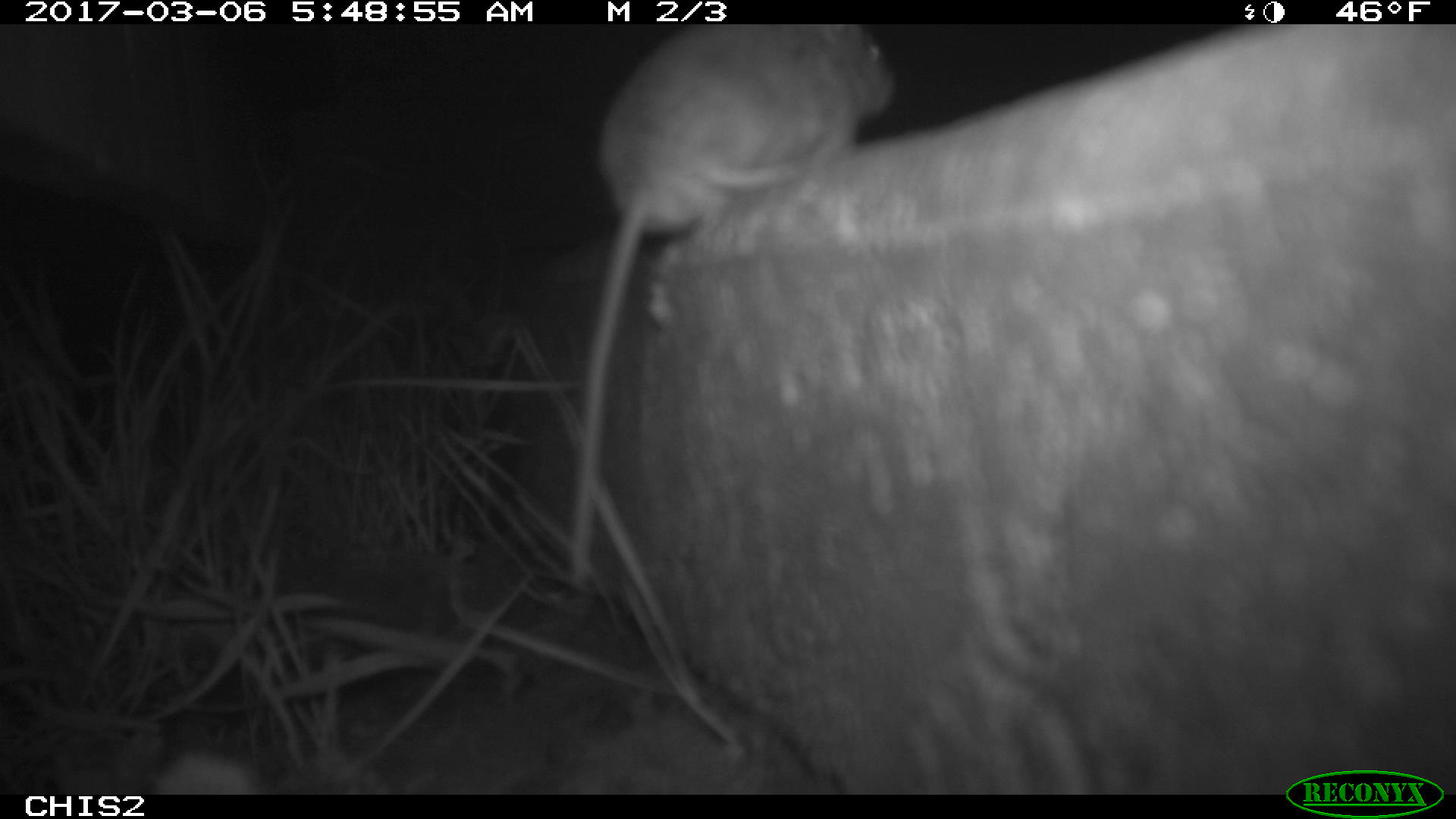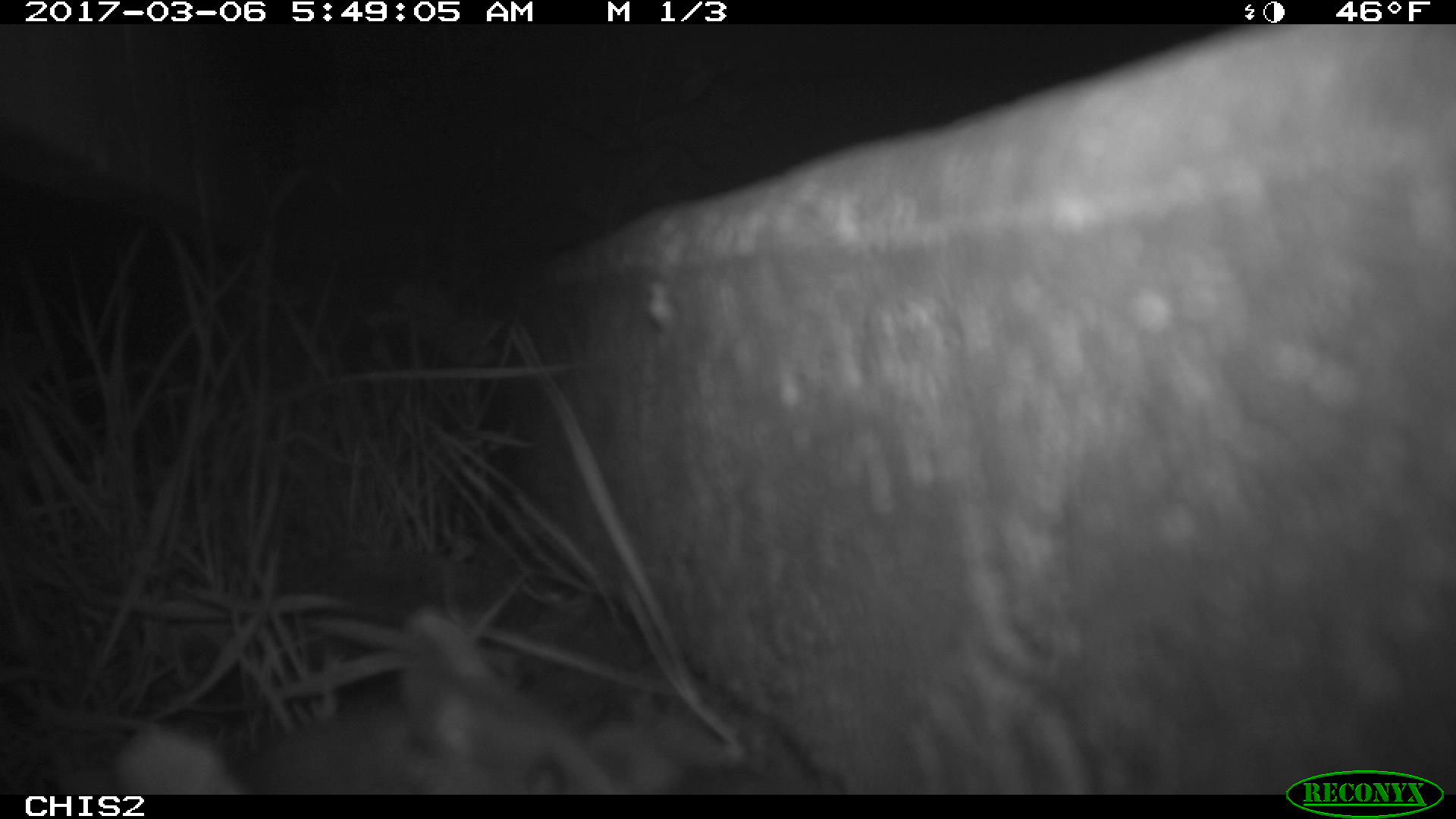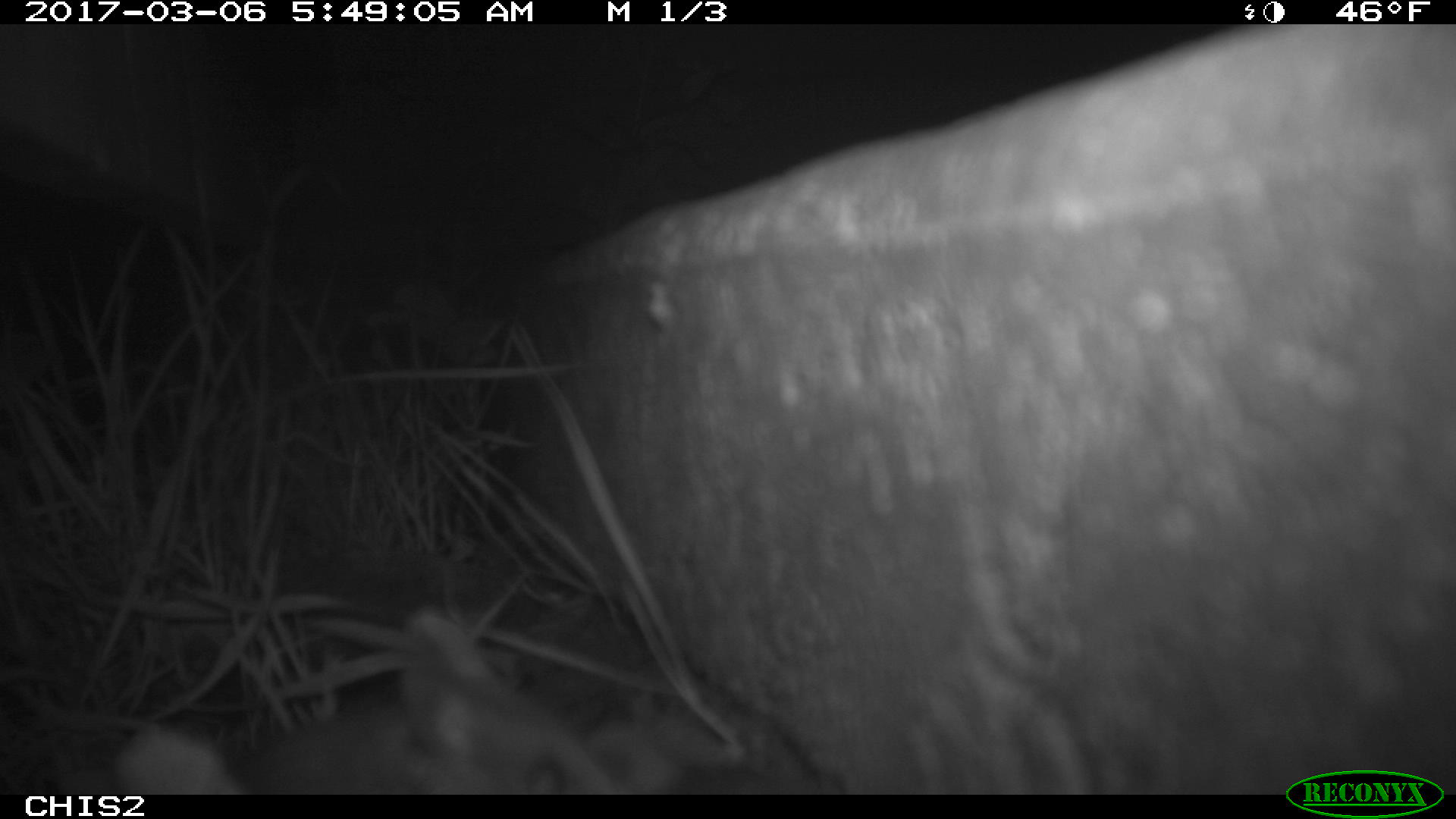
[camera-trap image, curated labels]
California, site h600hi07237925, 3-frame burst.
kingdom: Animalia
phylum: Chordata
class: Mammalia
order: Rodentia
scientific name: Rodentia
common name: rodent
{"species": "rodent (Rodentia)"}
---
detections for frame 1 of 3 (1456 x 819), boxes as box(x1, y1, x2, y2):
rodent: box(566, 22, 899, 578)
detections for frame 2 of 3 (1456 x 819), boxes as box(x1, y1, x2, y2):
rodent: box(228, 607, 631, 793)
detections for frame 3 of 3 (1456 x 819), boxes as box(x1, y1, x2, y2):
rodent: box(224, 608, 618, 793)